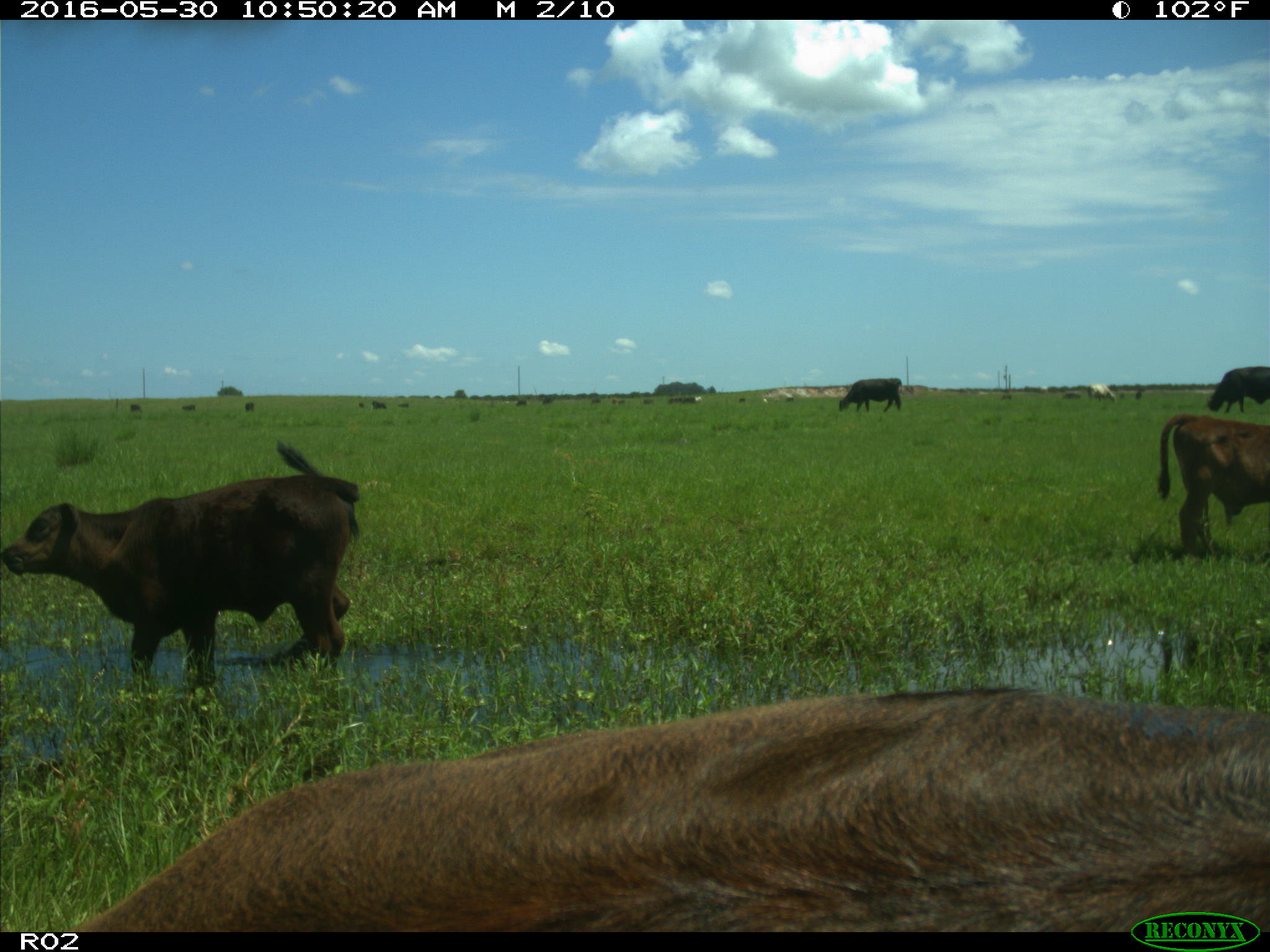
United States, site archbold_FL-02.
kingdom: Animalia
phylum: Chordata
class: Mammalia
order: Artiodactyla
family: Bovidae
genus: Bos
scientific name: Bos taurus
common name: domestic cow